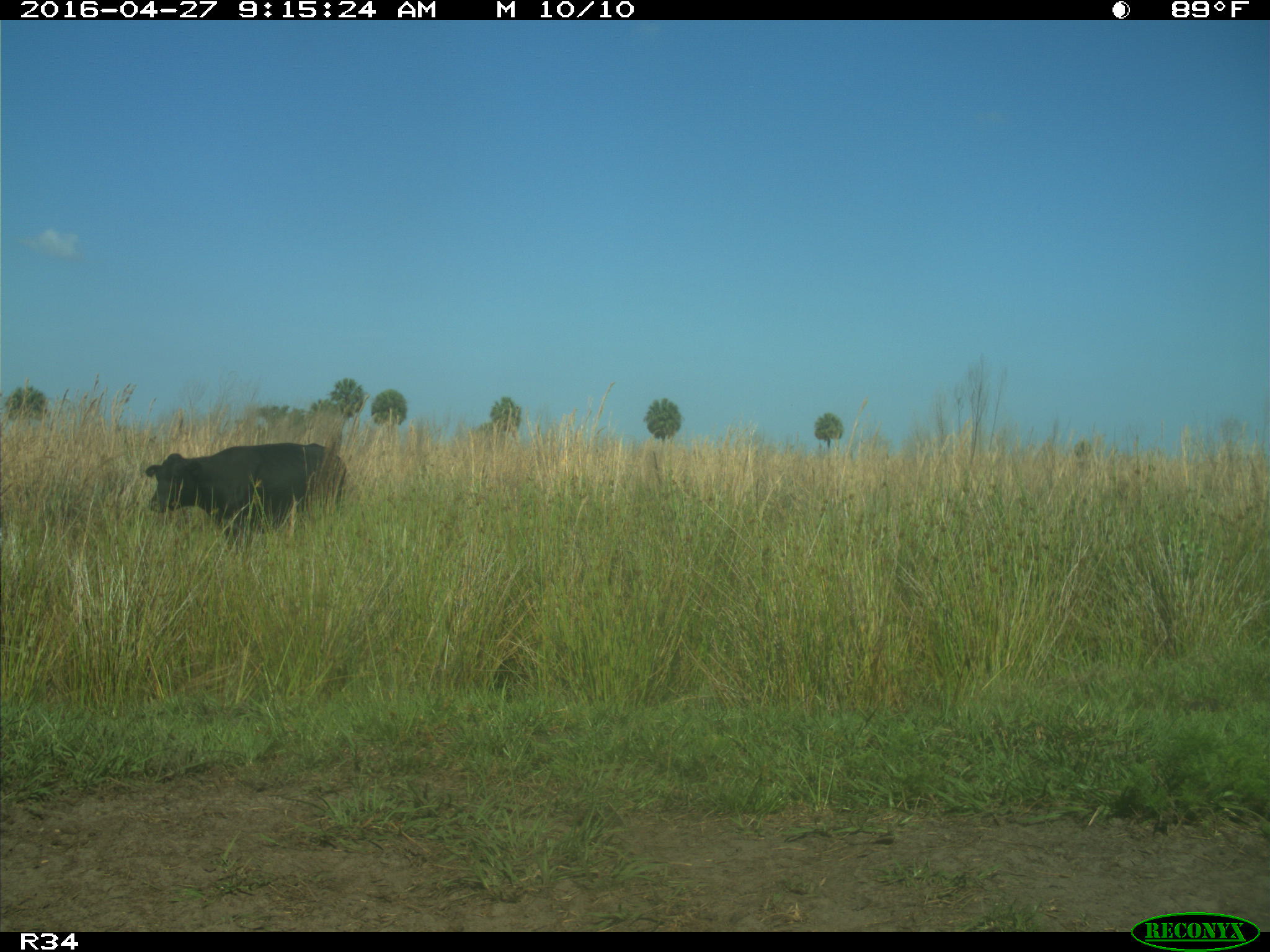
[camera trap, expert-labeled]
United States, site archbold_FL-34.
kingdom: Animalia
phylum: Chordata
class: Mammalia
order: Artiodactyla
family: Bovidae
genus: Bos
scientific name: Bos taurus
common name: domestic cow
Bos taurus (domestic cow).